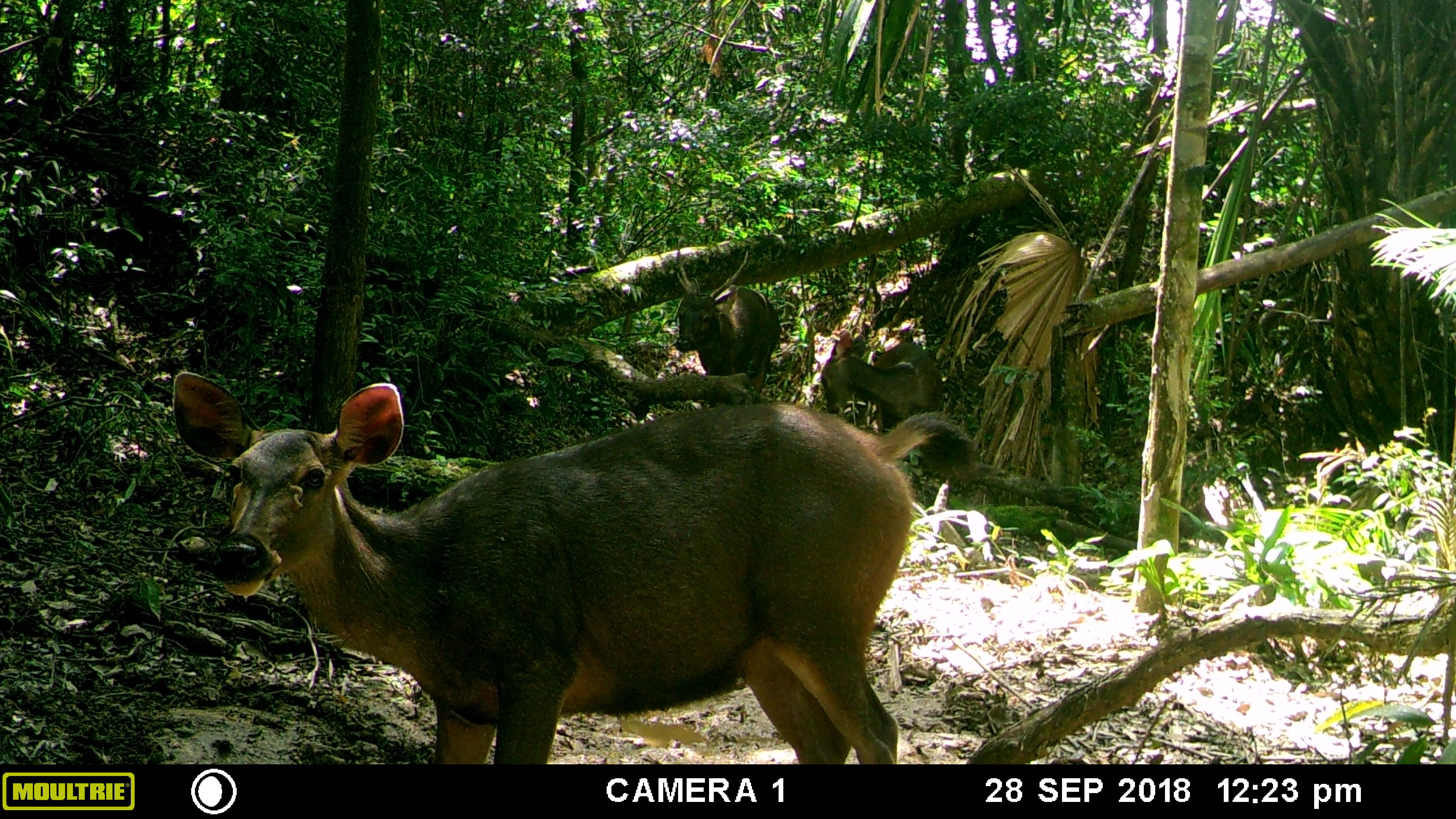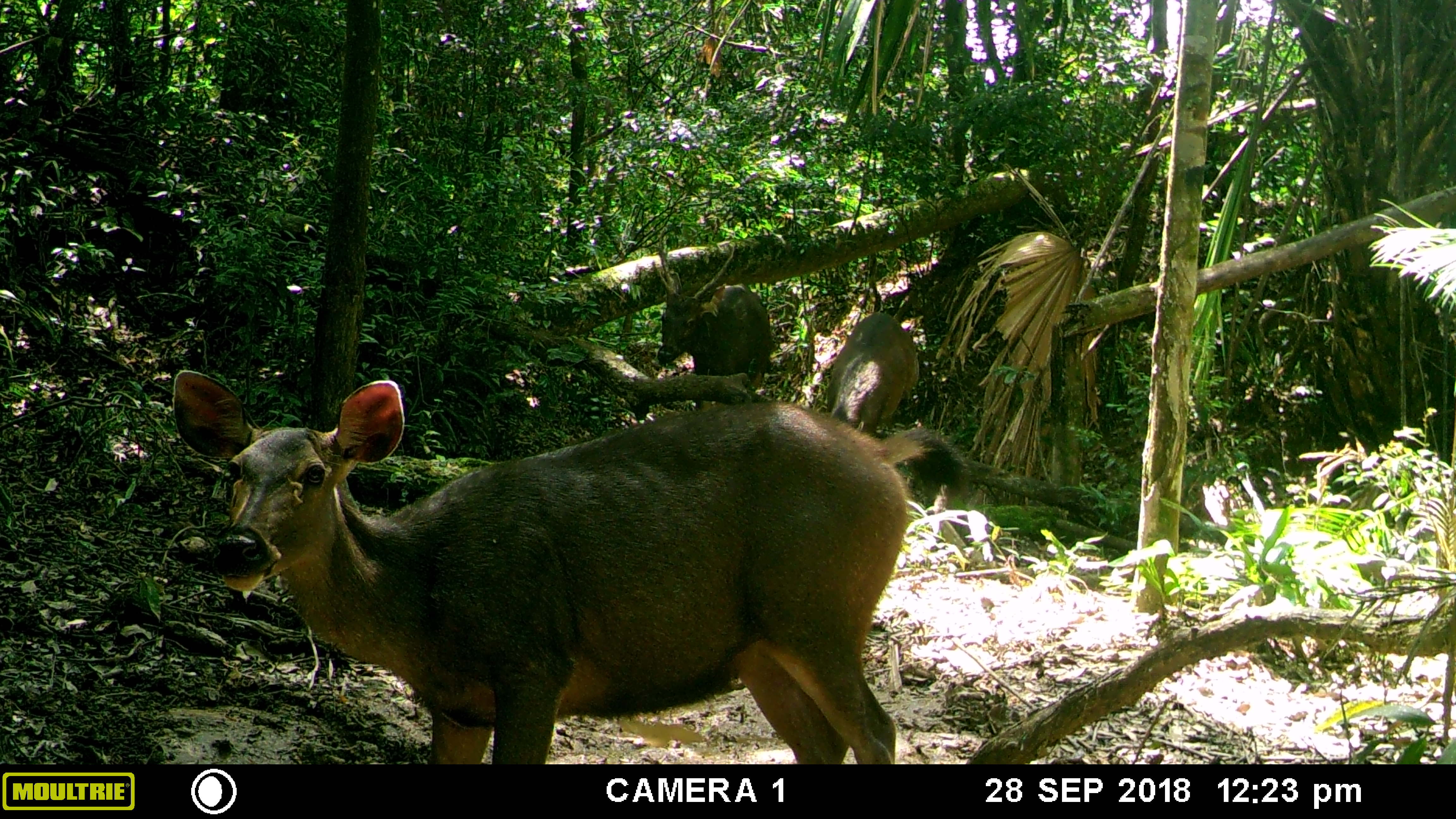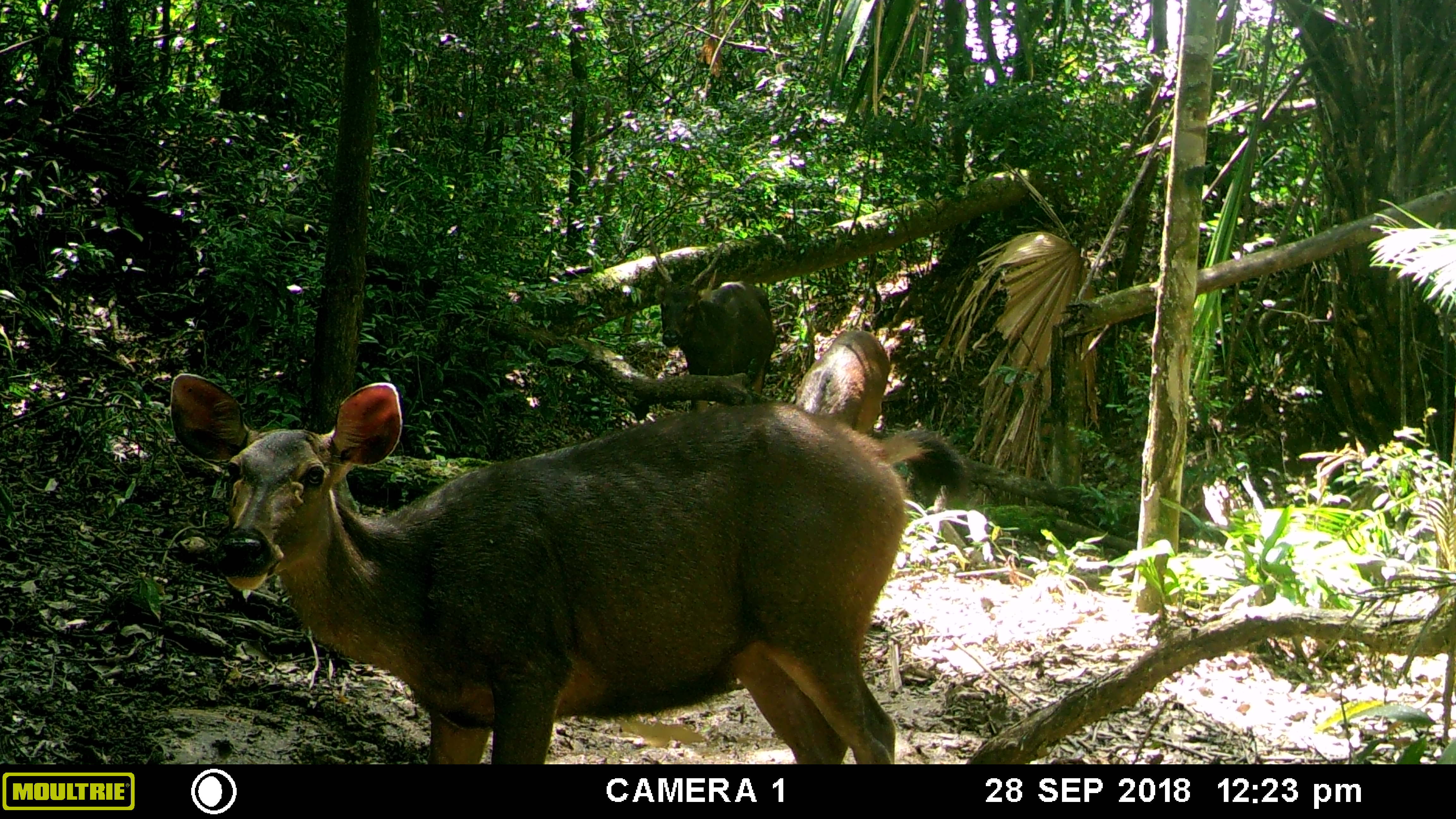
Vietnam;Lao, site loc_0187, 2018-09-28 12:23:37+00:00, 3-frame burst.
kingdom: Animalia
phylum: Chordata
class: Mammalia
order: Artiodactyla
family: Cervidae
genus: Rusa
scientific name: Rusa unicolor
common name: sambar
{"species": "sambar (Rusa unicolor)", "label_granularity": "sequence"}